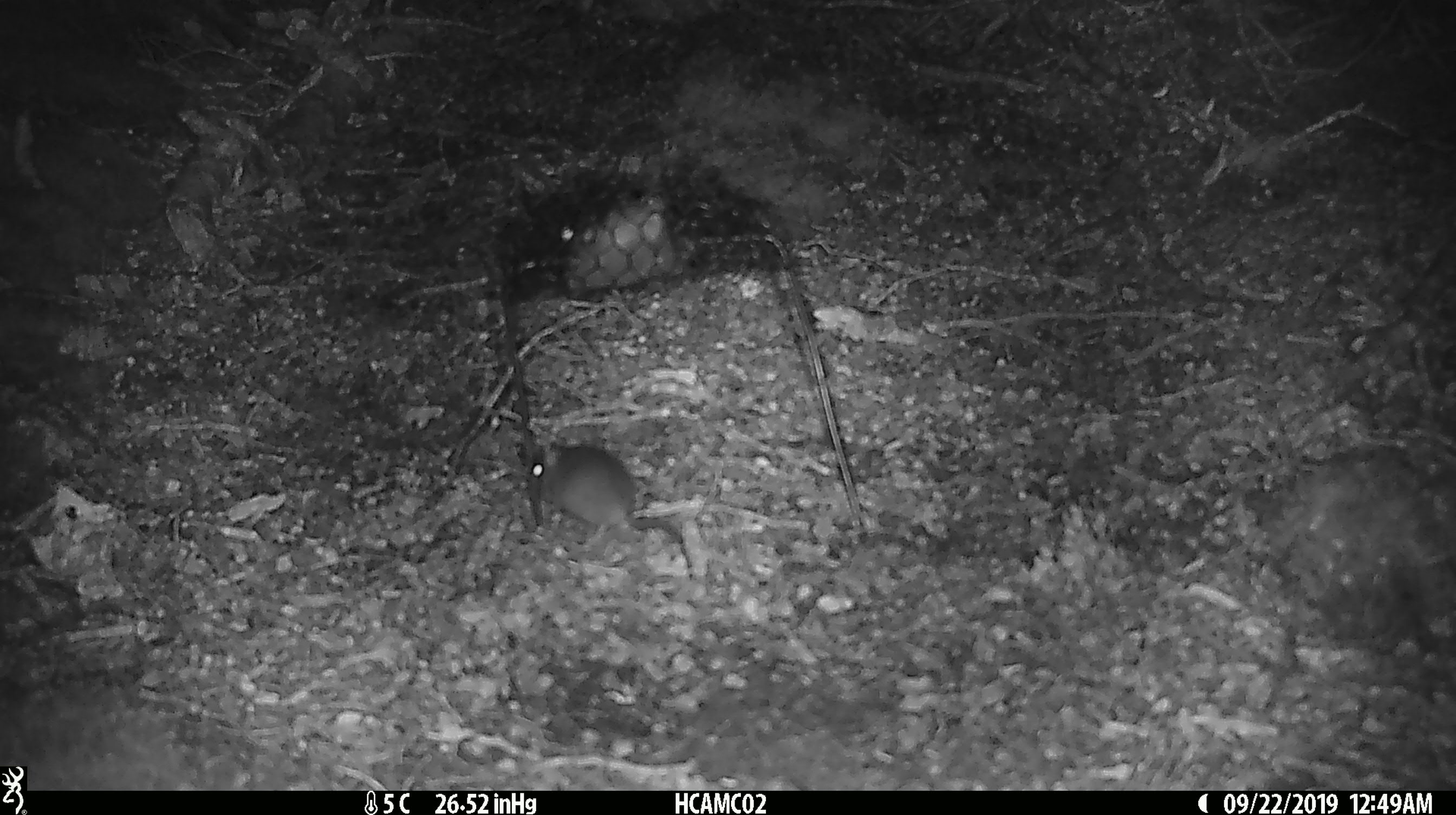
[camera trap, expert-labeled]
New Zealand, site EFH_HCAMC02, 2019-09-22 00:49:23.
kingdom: Animalia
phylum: Chordata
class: Mammalia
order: Rodentia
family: Muridae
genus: Mus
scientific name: Mus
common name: mouse